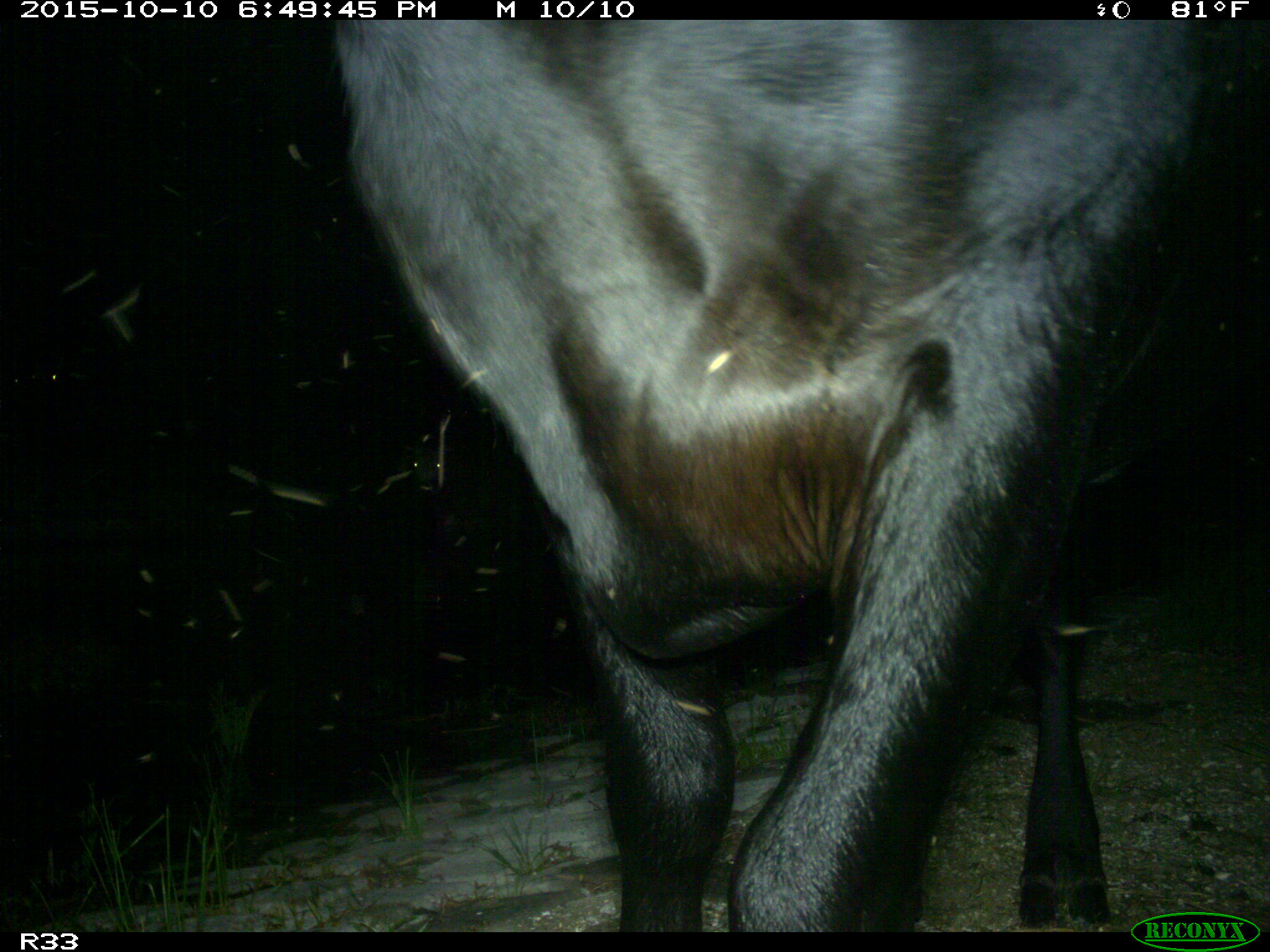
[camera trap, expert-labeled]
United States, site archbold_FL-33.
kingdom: Animalia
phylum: Chordata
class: Mammalia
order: Artiodactyla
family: Bovidae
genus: Bos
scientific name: Bos taurus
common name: domestic cow